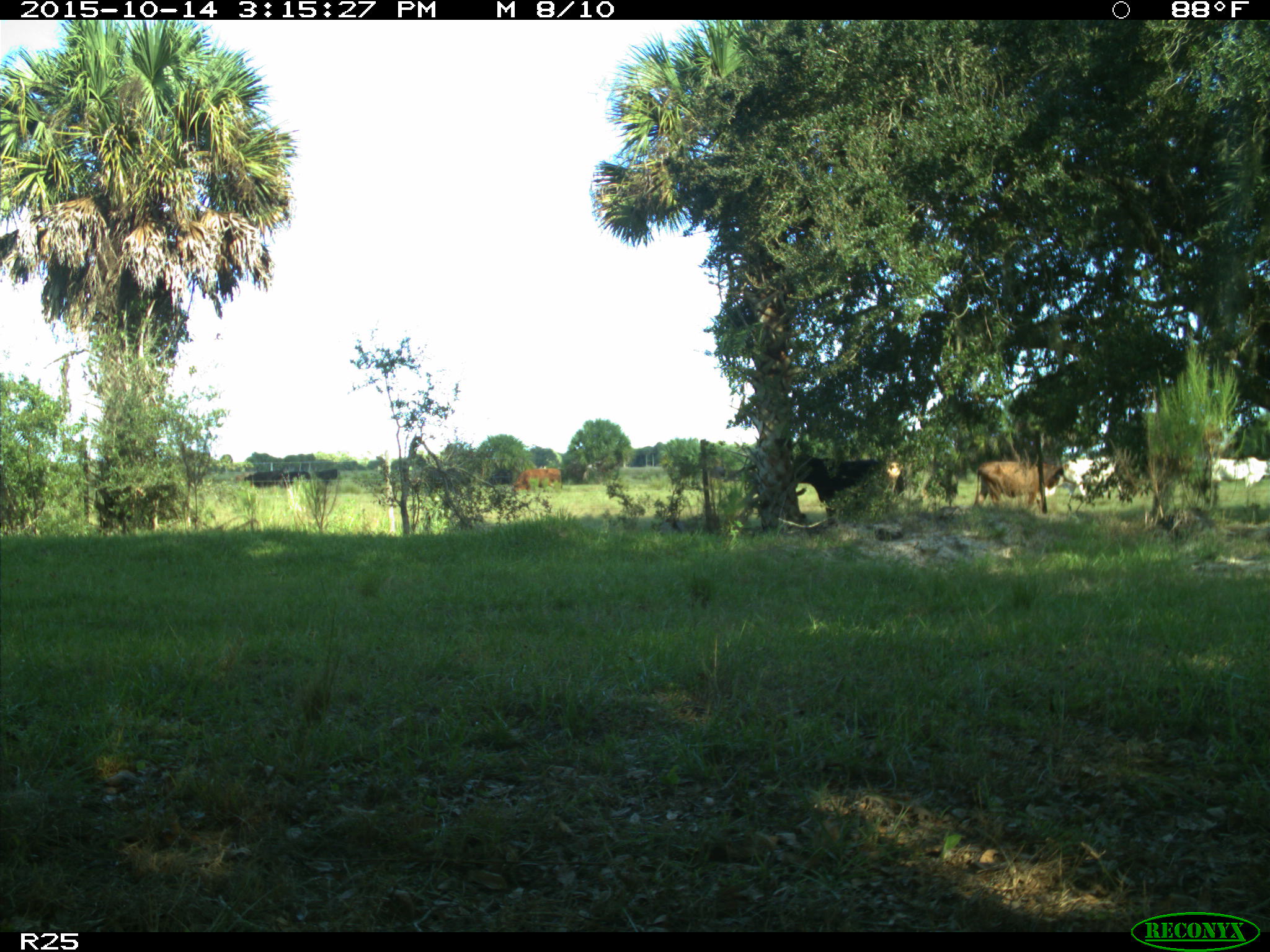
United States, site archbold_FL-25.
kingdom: Animalia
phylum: Chordata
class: Mammalia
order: Artiodactyla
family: Bovidae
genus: Bos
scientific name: Bos taurus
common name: domestic cow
Bos taurus (domestic cow).